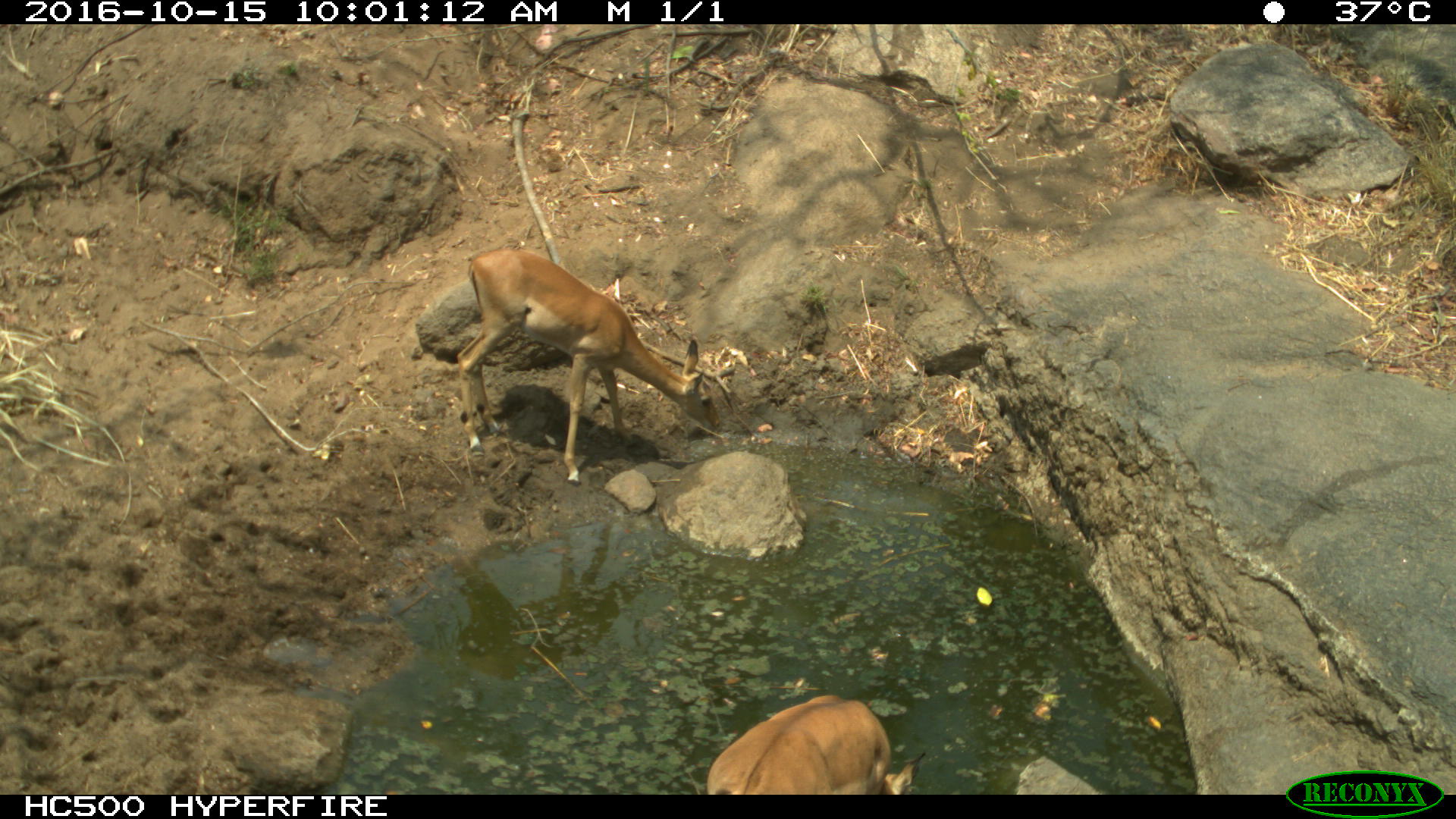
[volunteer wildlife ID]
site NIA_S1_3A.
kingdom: Animalia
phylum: Chordata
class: Mammalia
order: Artiodactyla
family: Bovidae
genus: Aepyceros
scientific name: Aepyceros melampus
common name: impala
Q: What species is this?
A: Impala (Aepyceros melampus).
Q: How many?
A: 2.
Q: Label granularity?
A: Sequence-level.